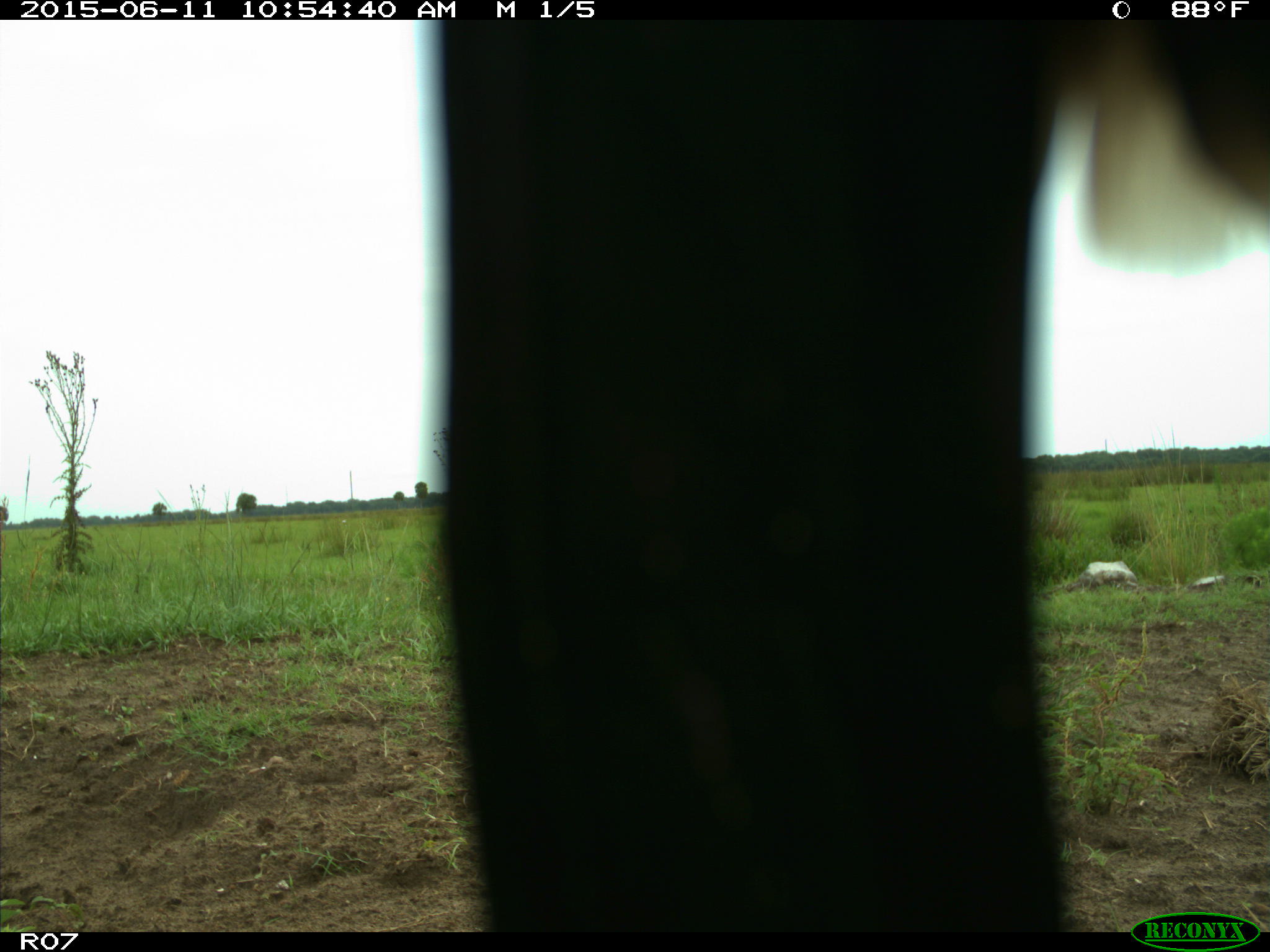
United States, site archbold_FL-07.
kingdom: Animalia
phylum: Chordata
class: Mammalia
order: Artiodactyla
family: Bovidae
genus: Bos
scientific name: Bos taurus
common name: domestic cow